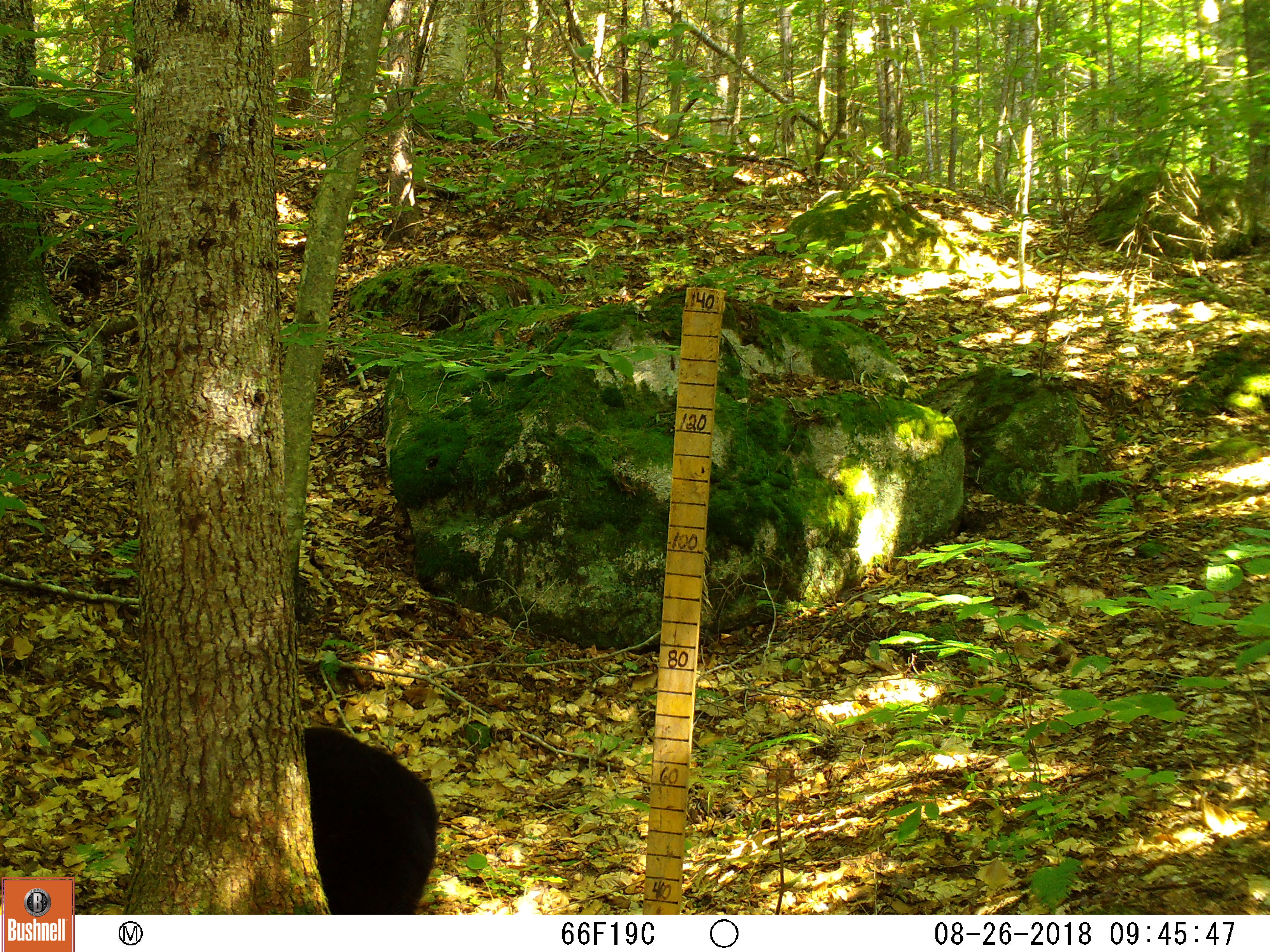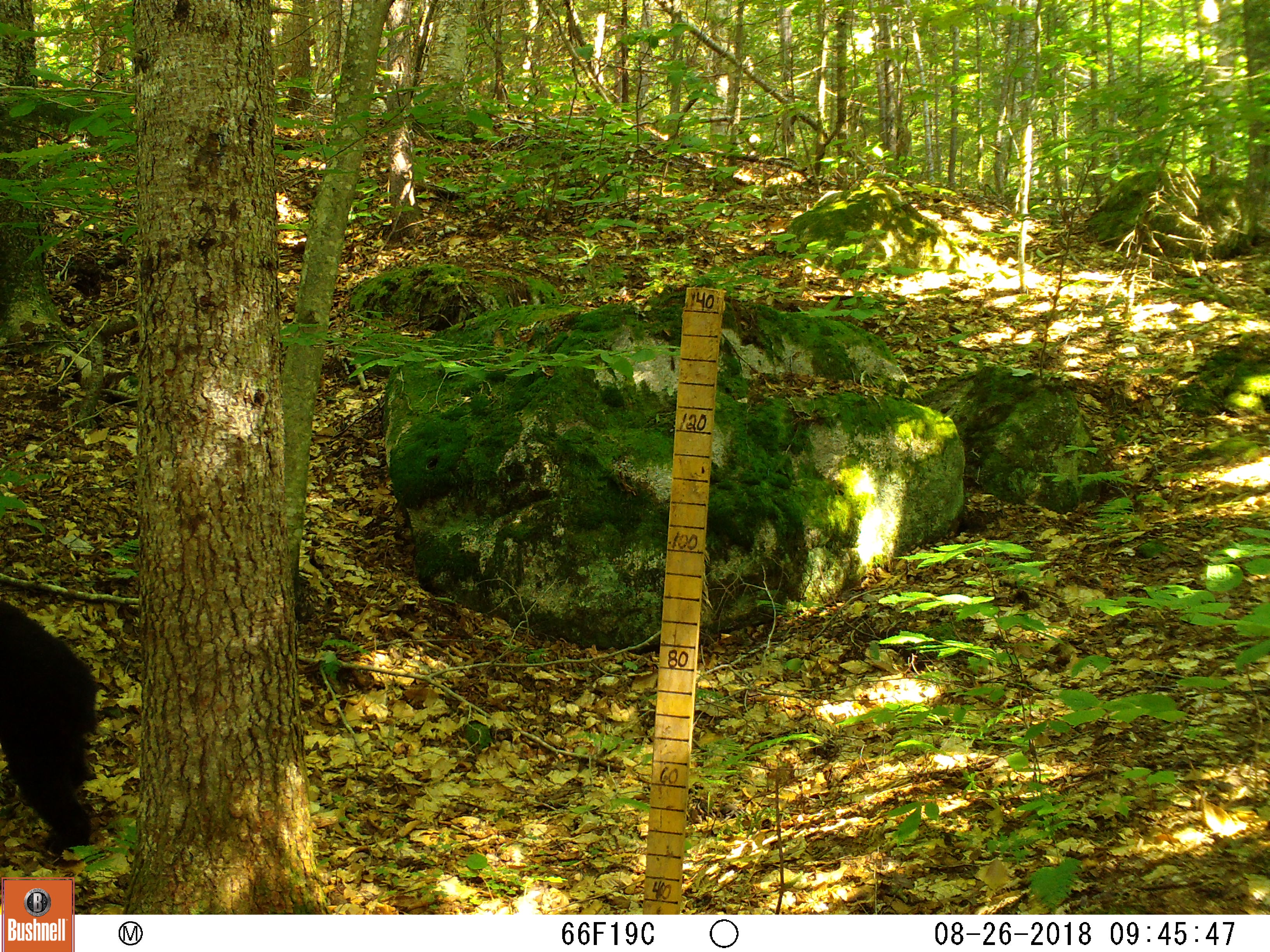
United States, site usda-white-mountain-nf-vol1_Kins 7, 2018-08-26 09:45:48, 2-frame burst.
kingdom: Animalia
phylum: Chordata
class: Mammalia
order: Carnivora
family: Ursidae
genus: Ursus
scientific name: Ursus americanus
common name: black bear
Black bear (Ursus americanus).